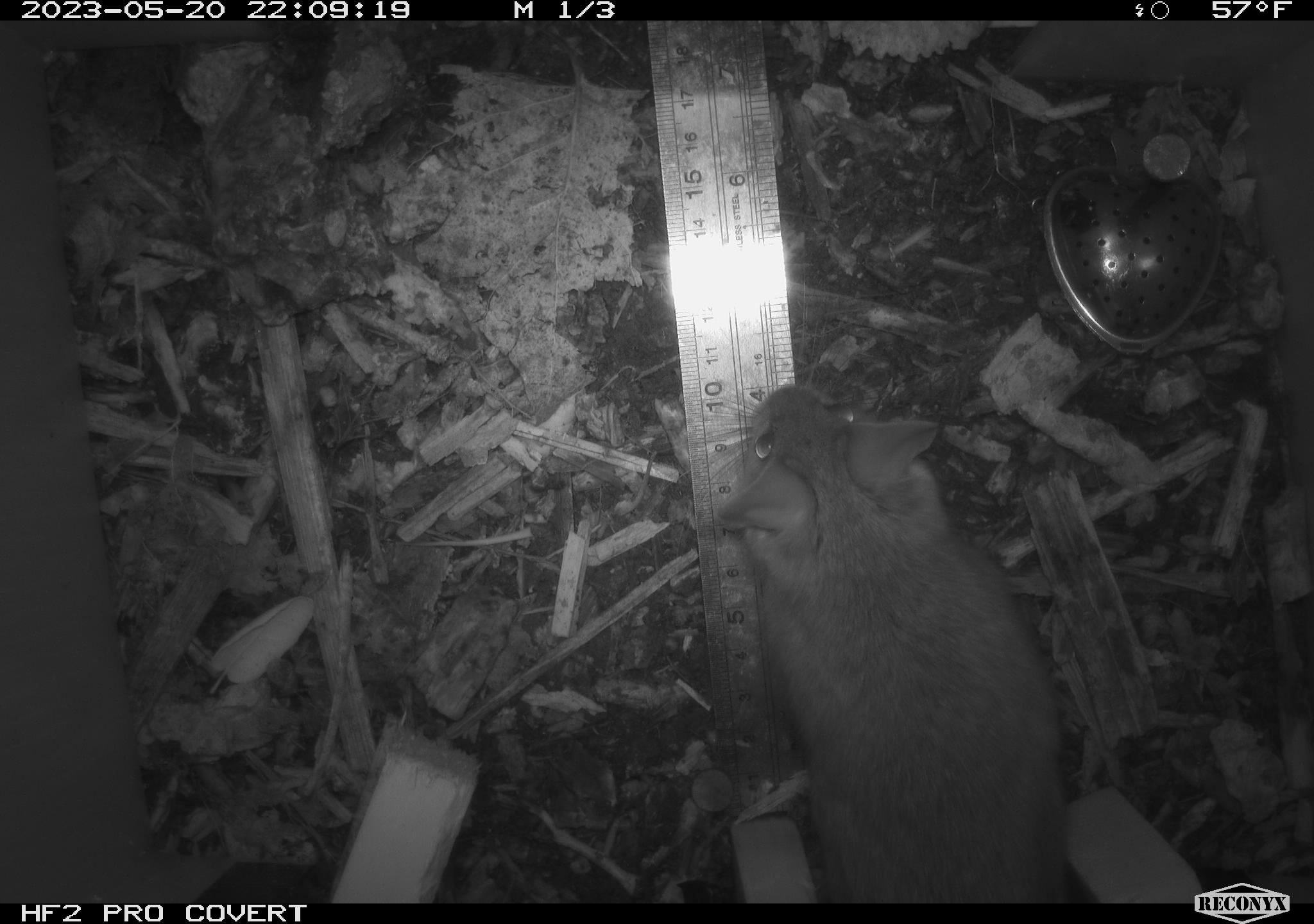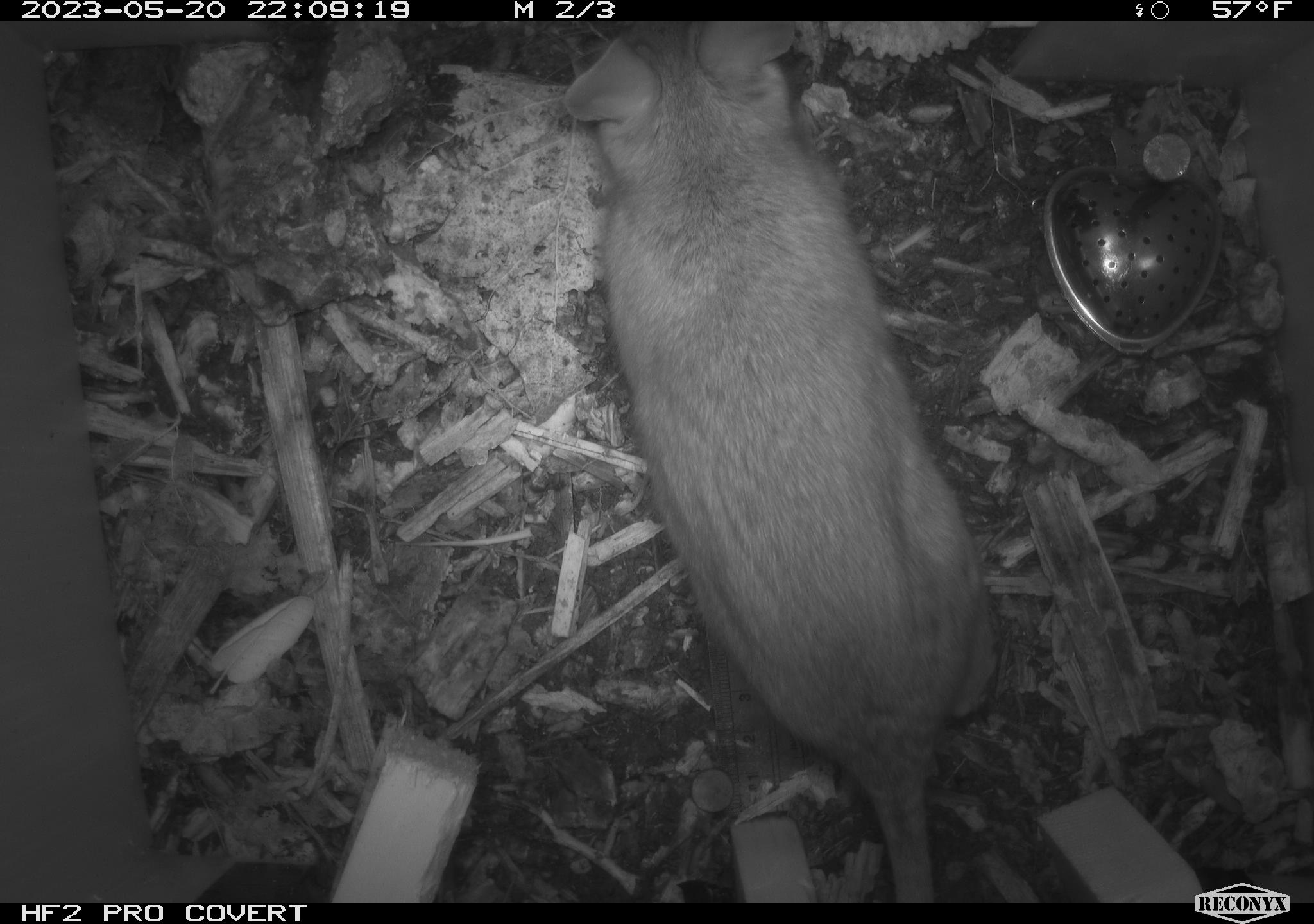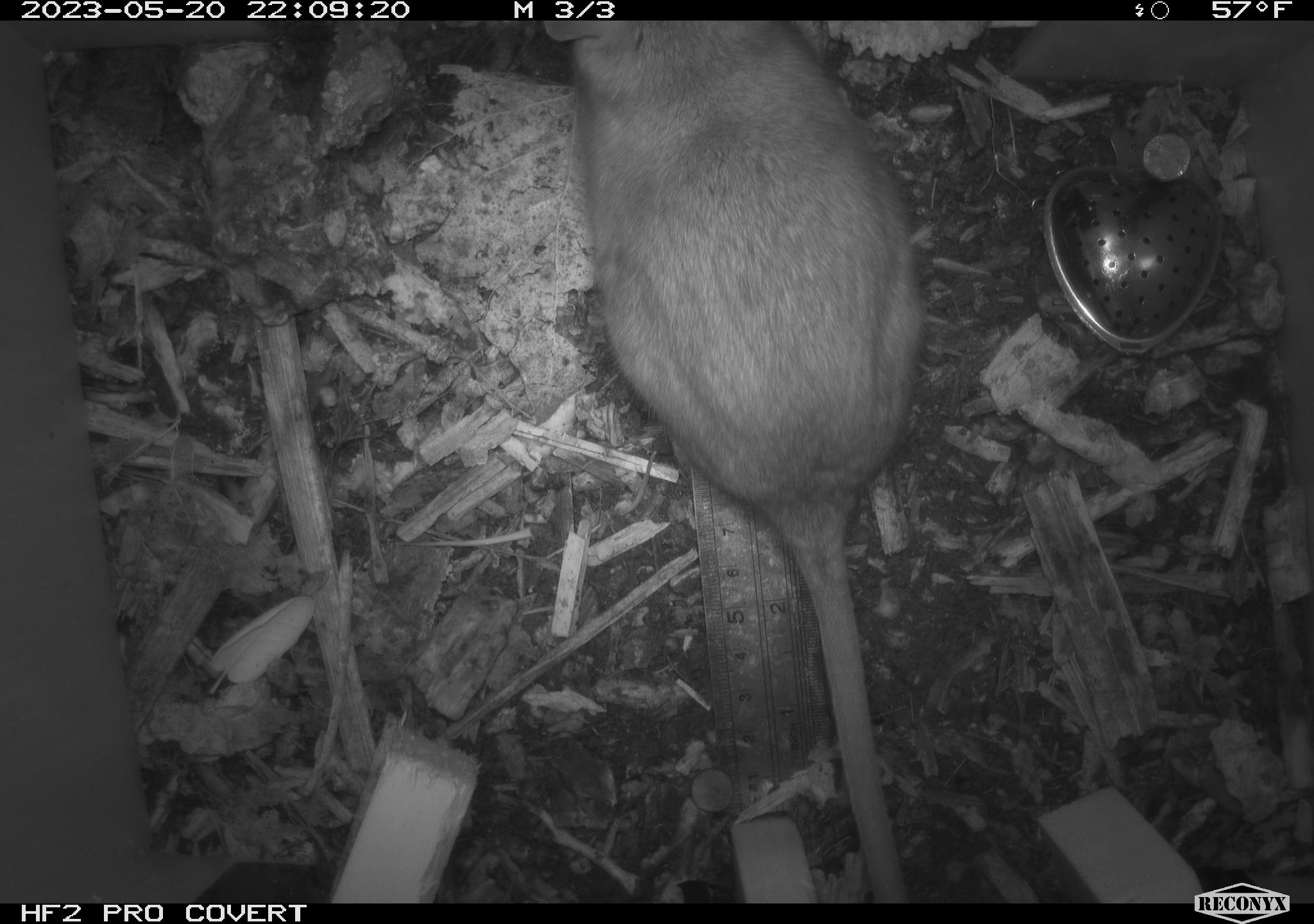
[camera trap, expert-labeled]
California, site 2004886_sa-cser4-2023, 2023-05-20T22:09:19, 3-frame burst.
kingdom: Animalia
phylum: Chordata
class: Mammalia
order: Rodentia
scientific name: Rodentia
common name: woodrat or rat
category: woodrat or rat species